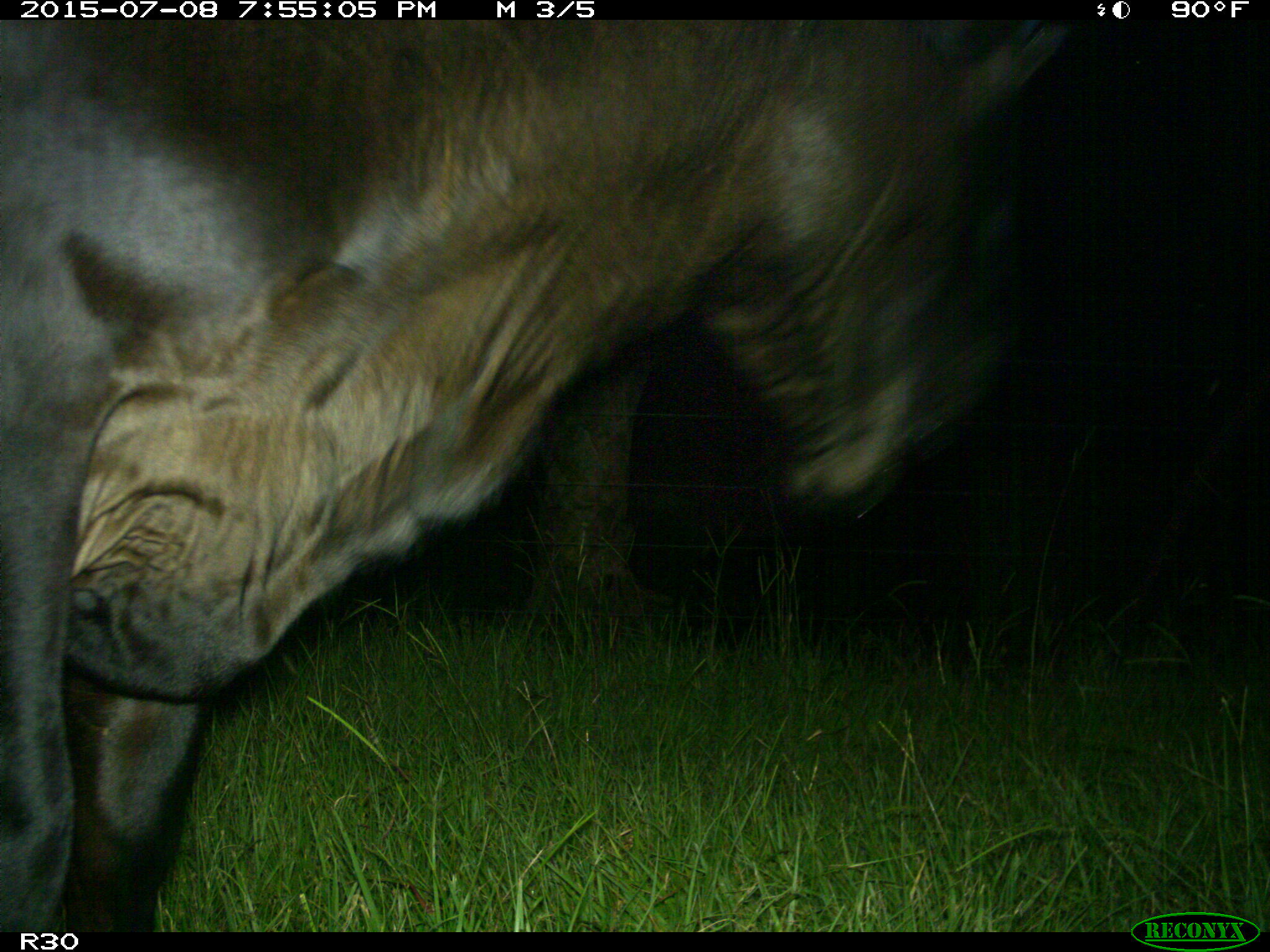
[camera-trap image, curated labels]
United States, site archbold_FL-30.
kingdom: Animalia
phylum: Chordata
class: Mammalia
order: Artiodactyla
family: Bovidae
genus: Bos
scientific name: Bos taurus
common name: domestic cow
Bos taurus (domestic cow).